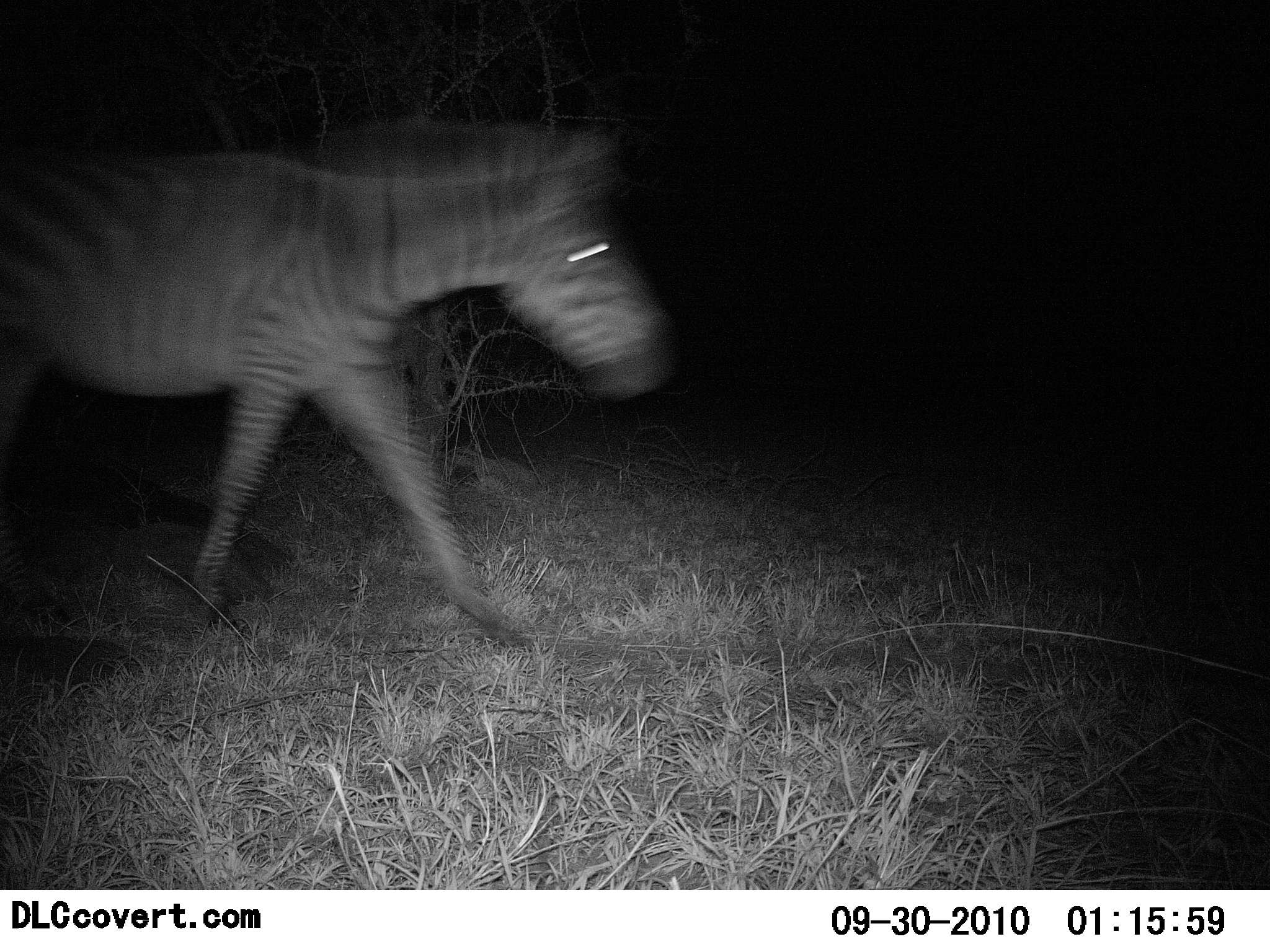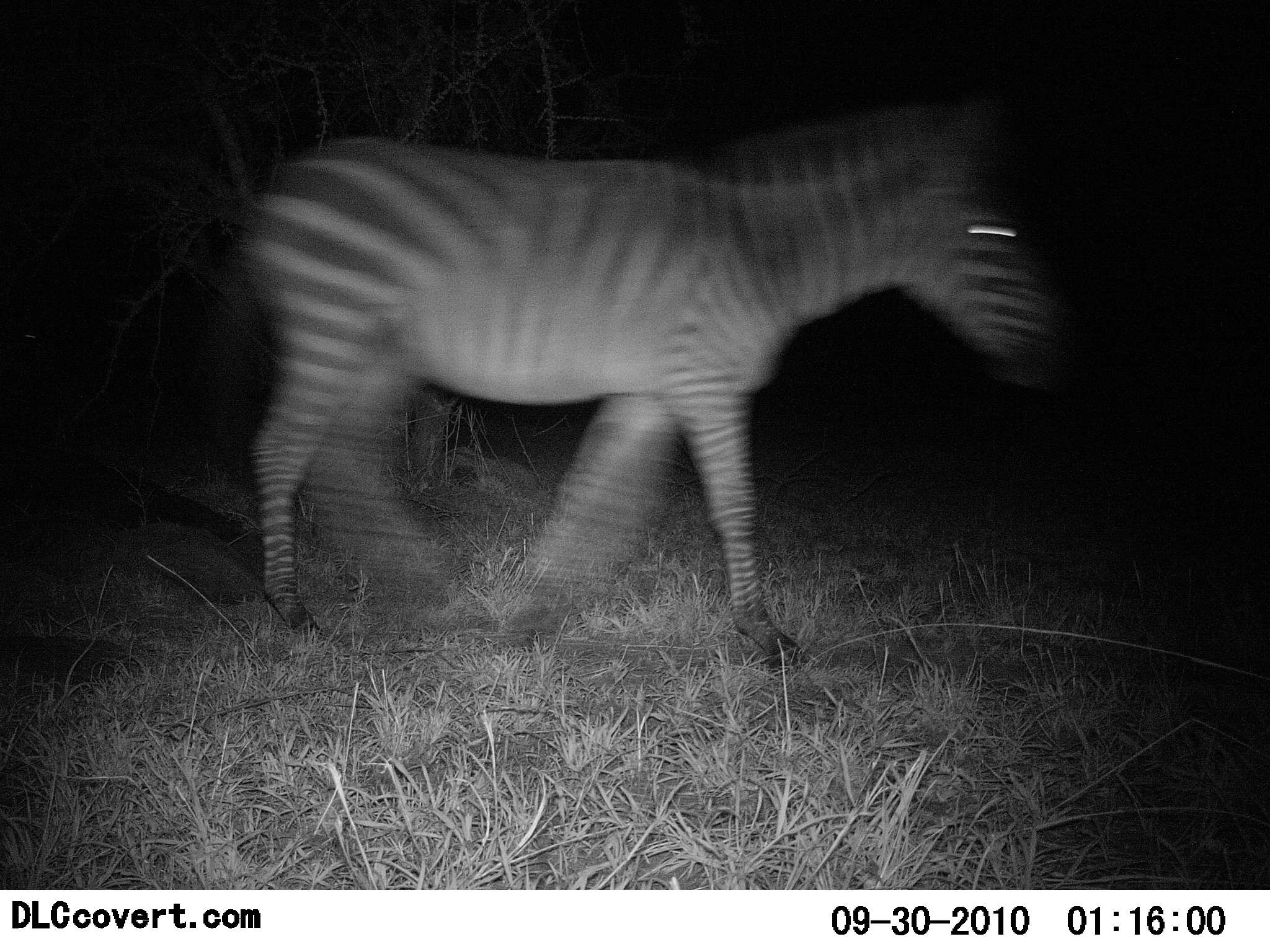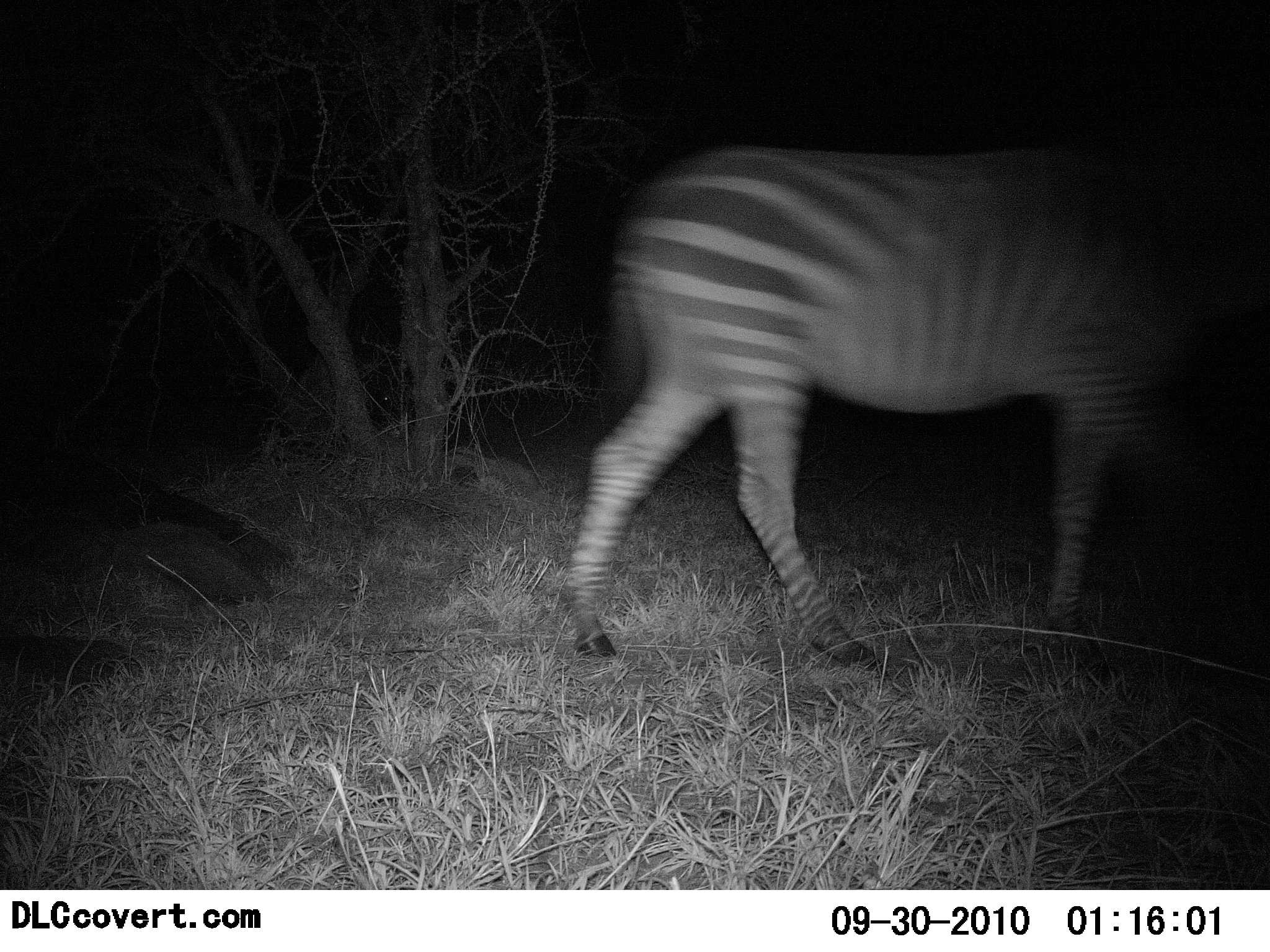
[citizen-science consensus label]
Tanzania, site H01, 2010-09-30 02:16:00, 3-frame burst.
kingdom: Animalia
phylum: Chordata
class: Mammalia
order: Perissodactyla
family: Equidae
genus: Equus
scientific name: Equus quagga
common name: plains zebra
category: zebra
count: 1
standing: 0%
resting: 0%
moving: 100%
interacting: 0%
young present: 0%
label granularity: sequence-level